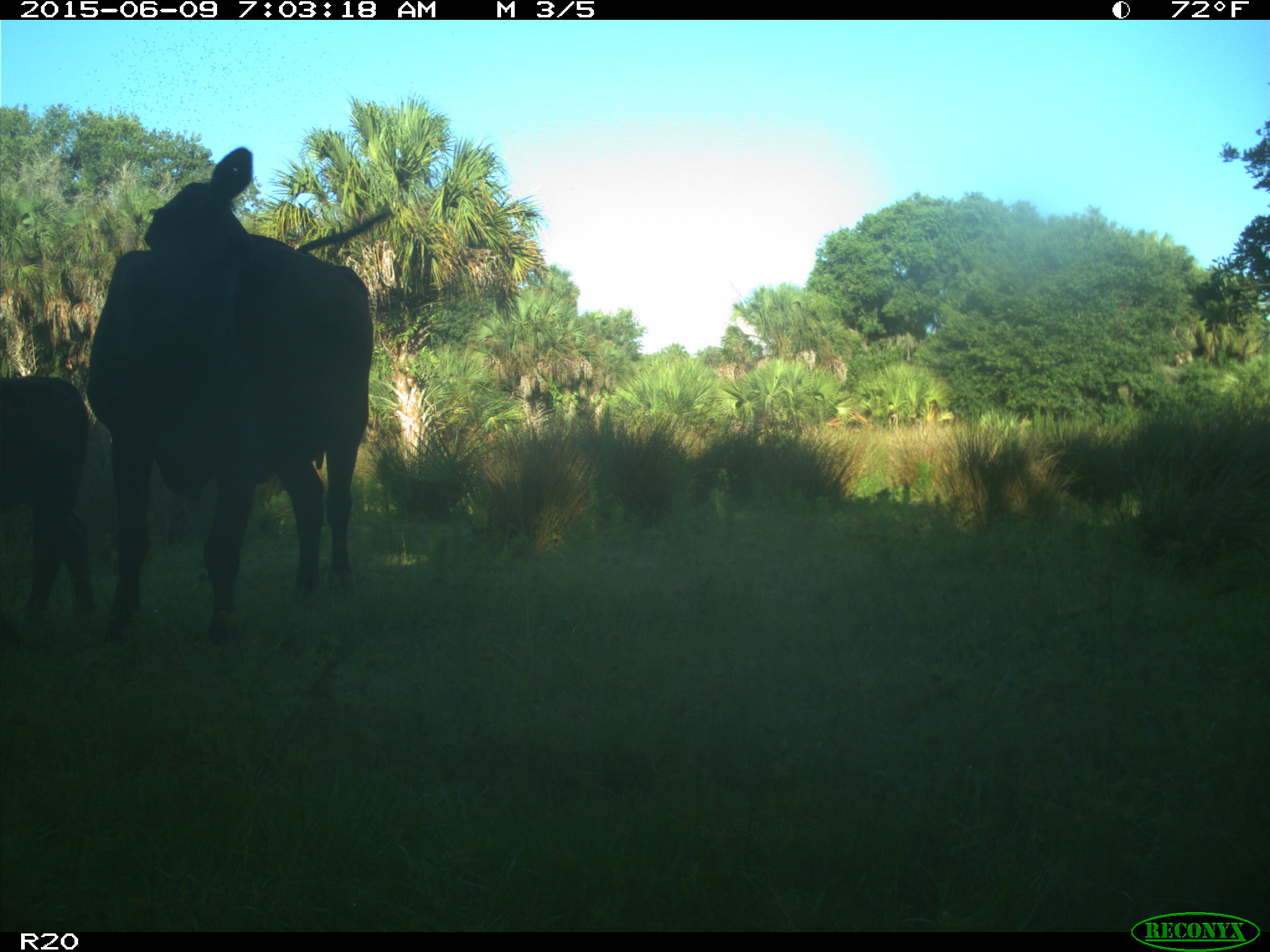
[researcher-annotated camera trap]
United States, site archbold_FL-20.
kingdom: Animalia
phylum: Chordata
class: Mammalia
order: Artiodactyla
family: Bovidae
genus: Bos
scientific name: Bos taurus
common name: domestic cow